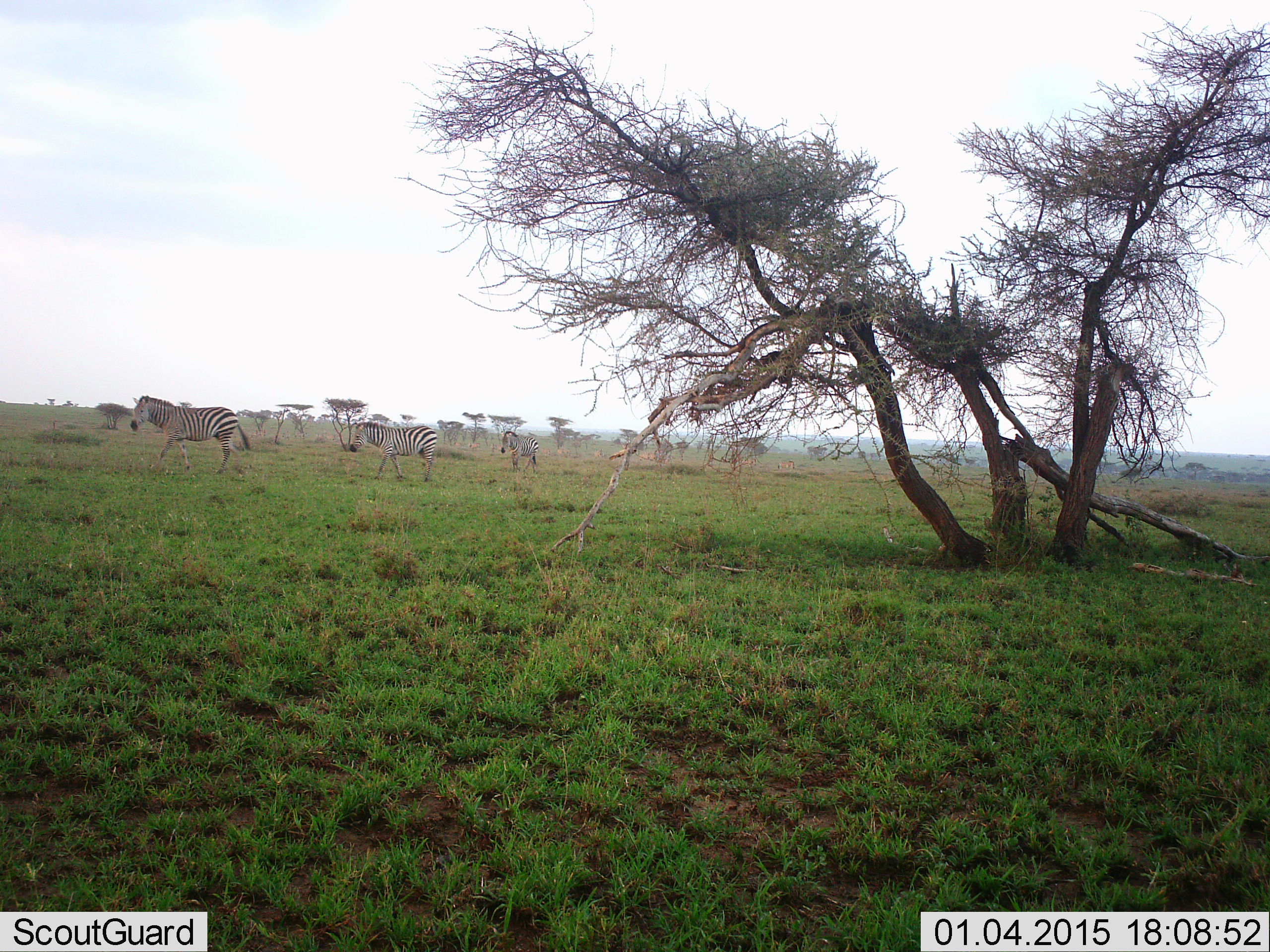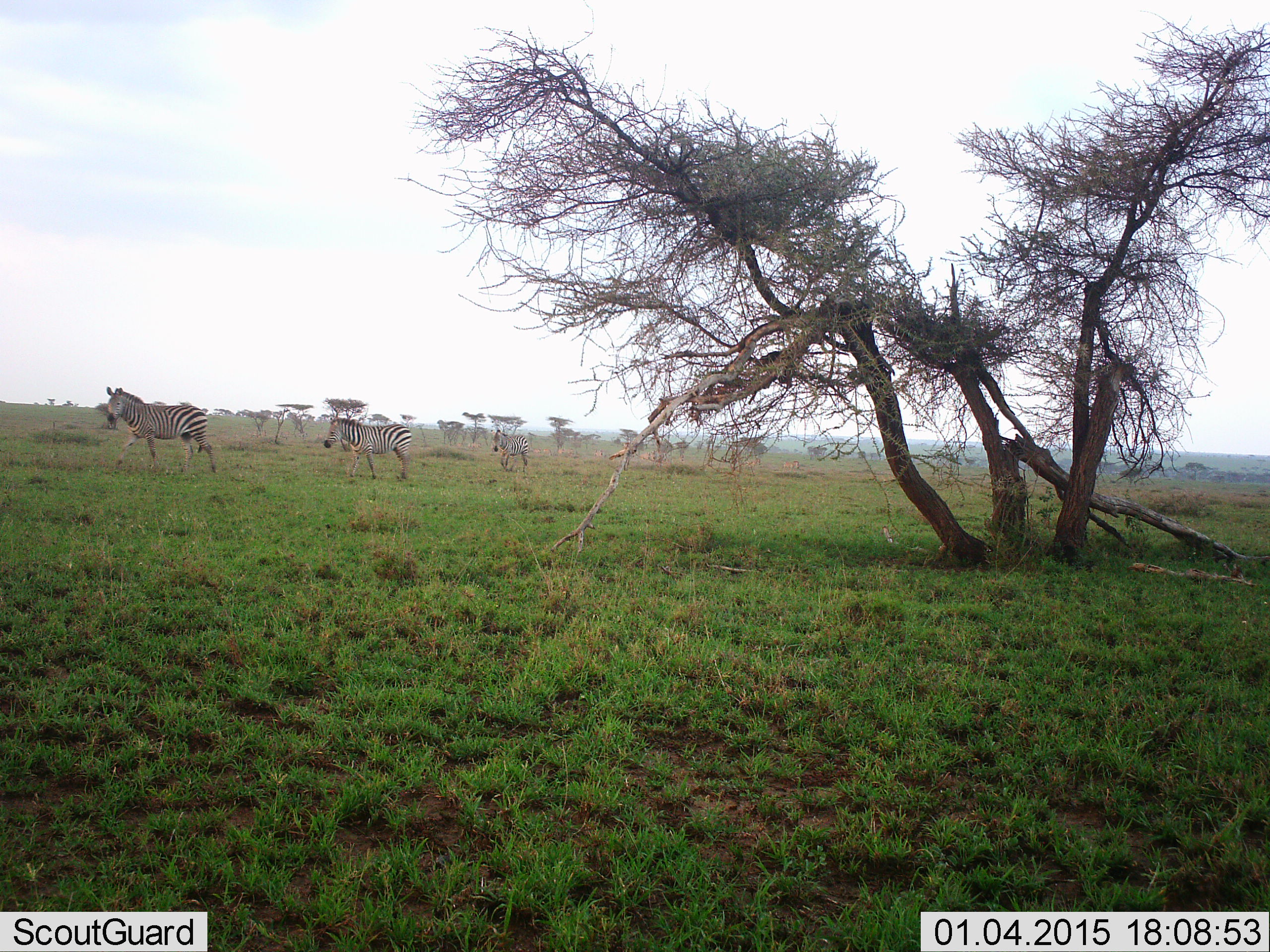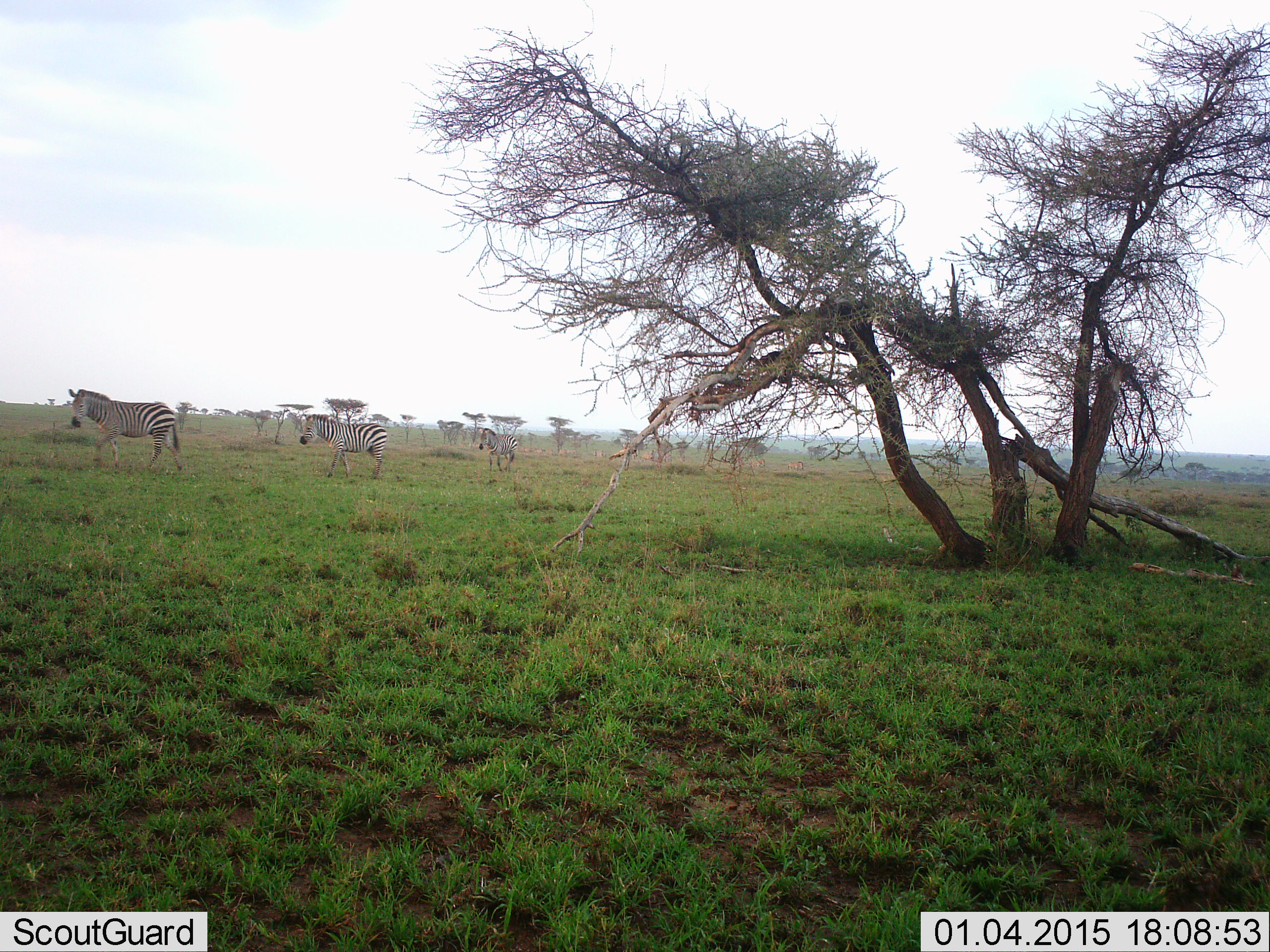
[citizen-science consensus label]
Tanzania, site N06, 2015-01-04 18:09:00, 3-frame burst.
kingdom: Animalia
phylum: Chordata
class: Mammalia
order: Perissodactyla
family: Equidae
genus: Equus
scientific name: Equus quagga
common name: plains zebra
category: zebra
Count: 3.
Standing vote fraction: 10%.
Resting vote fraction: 0%.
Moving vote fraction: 90%.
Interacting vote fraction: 0%.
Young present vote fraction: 0%.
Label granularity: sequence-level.